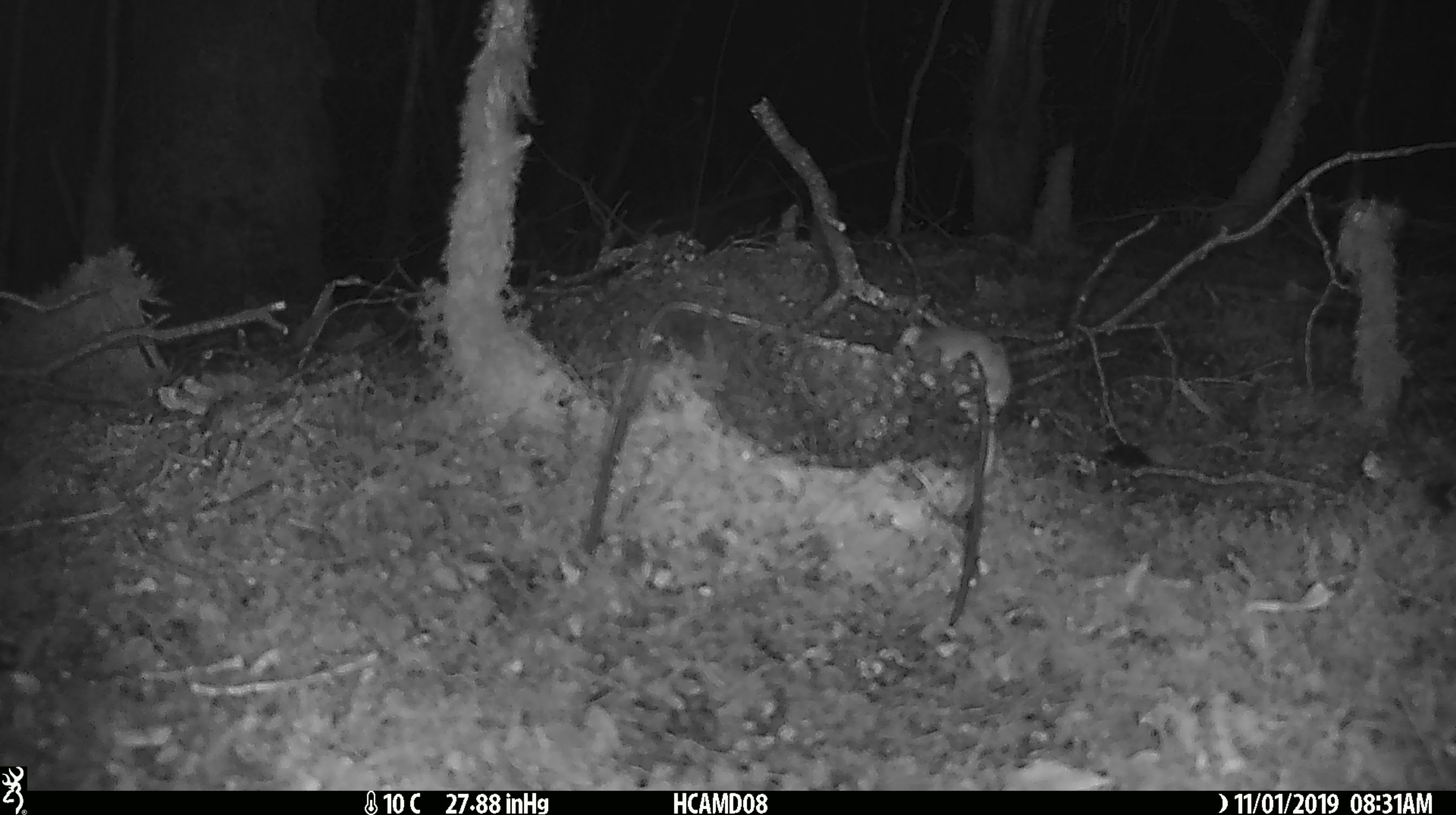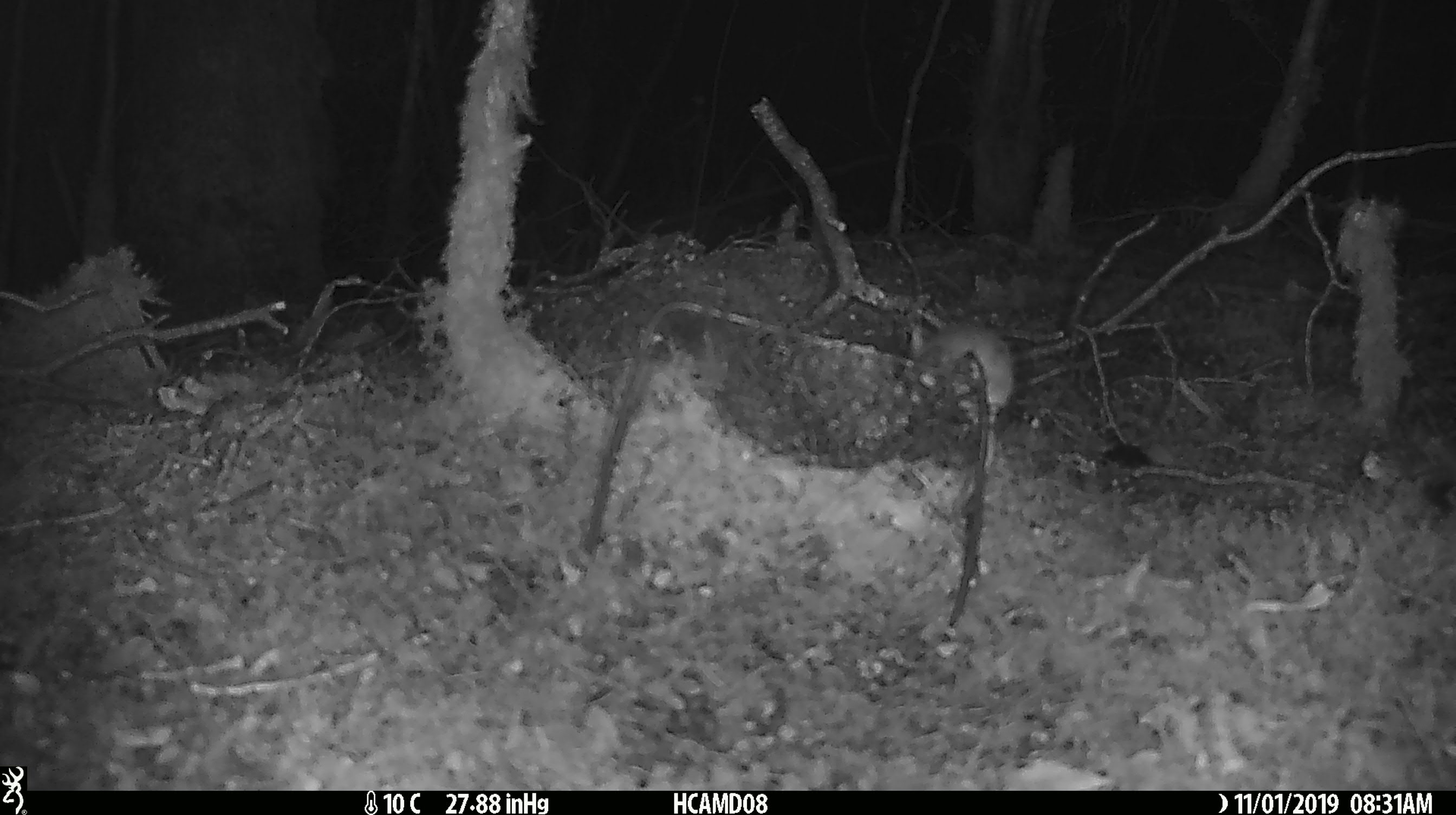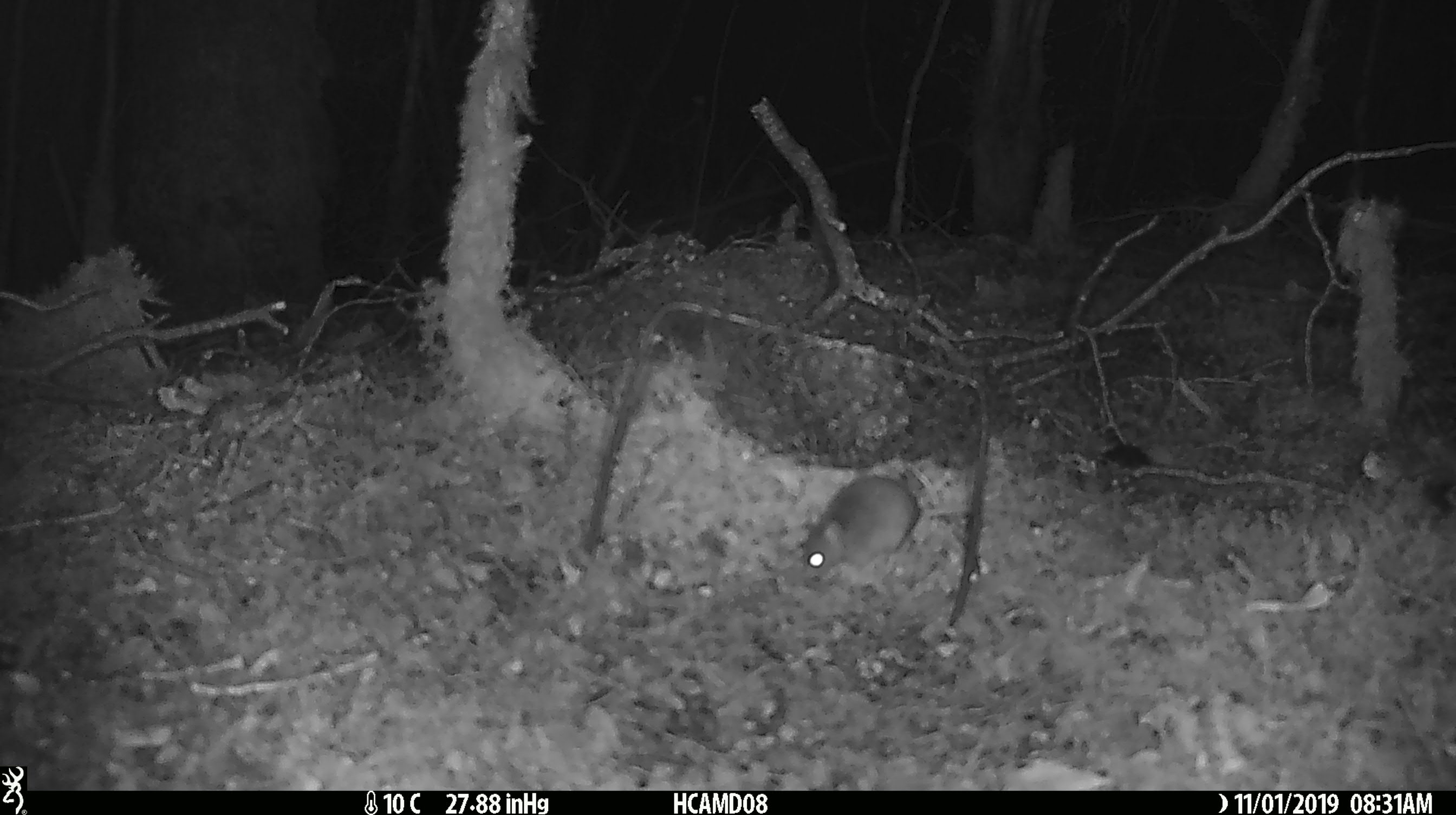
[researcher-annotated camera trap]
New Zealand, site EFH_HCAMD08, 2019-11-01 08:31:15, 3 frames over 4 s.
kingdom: Animalia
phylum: Chordata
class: Mammalia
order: Rodentia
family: Muridae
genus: Mus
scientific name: Mus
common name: mouse